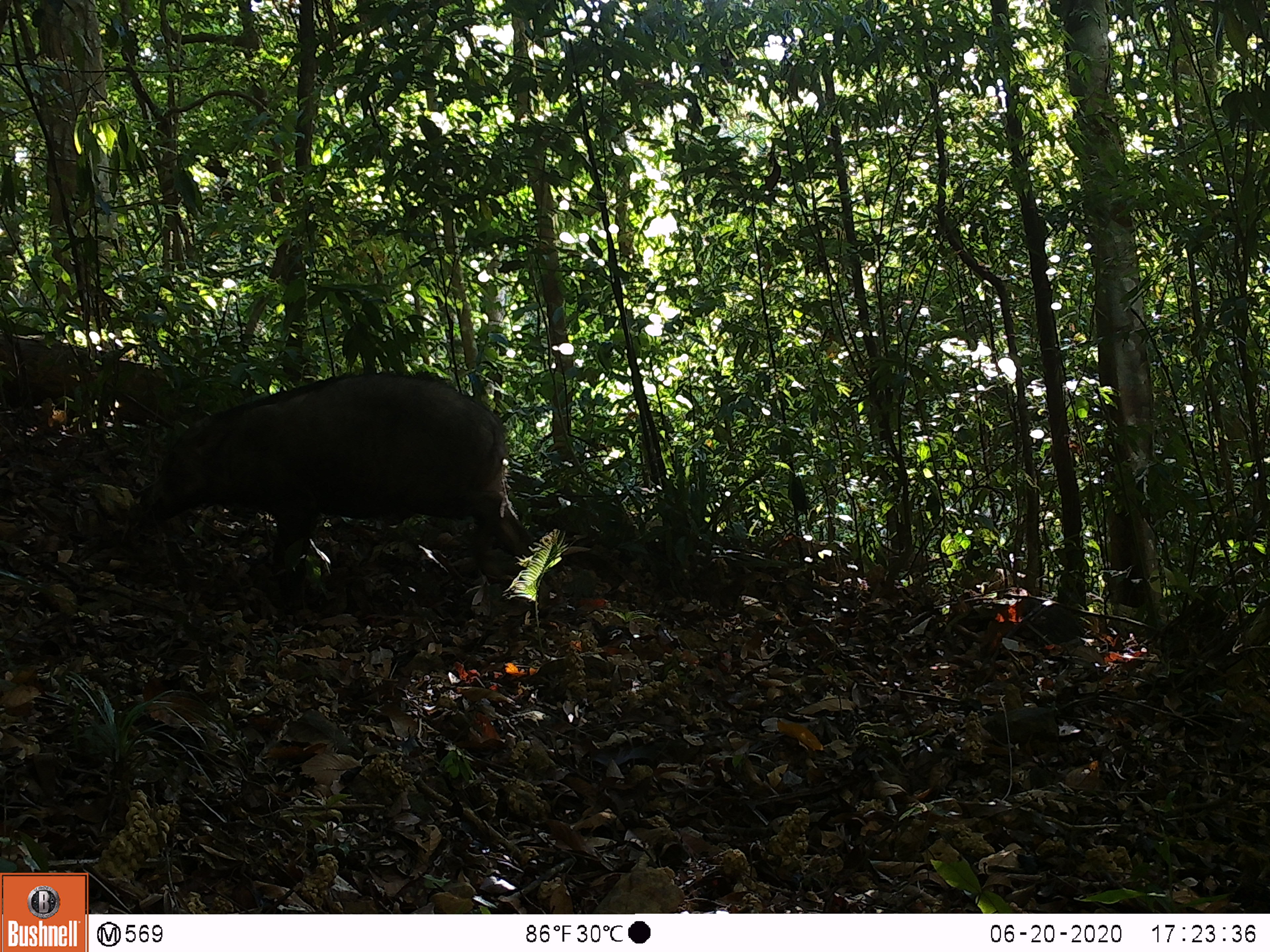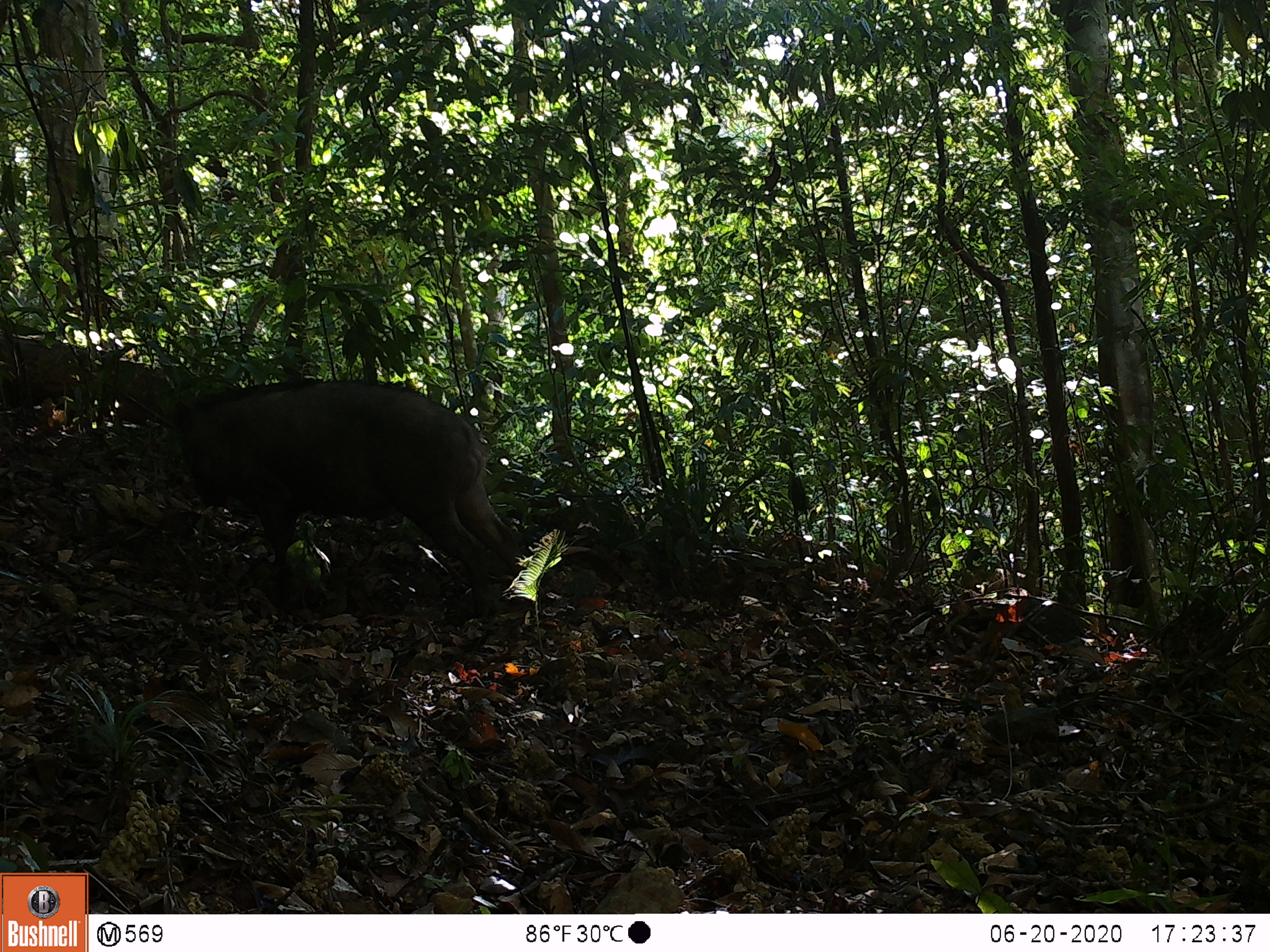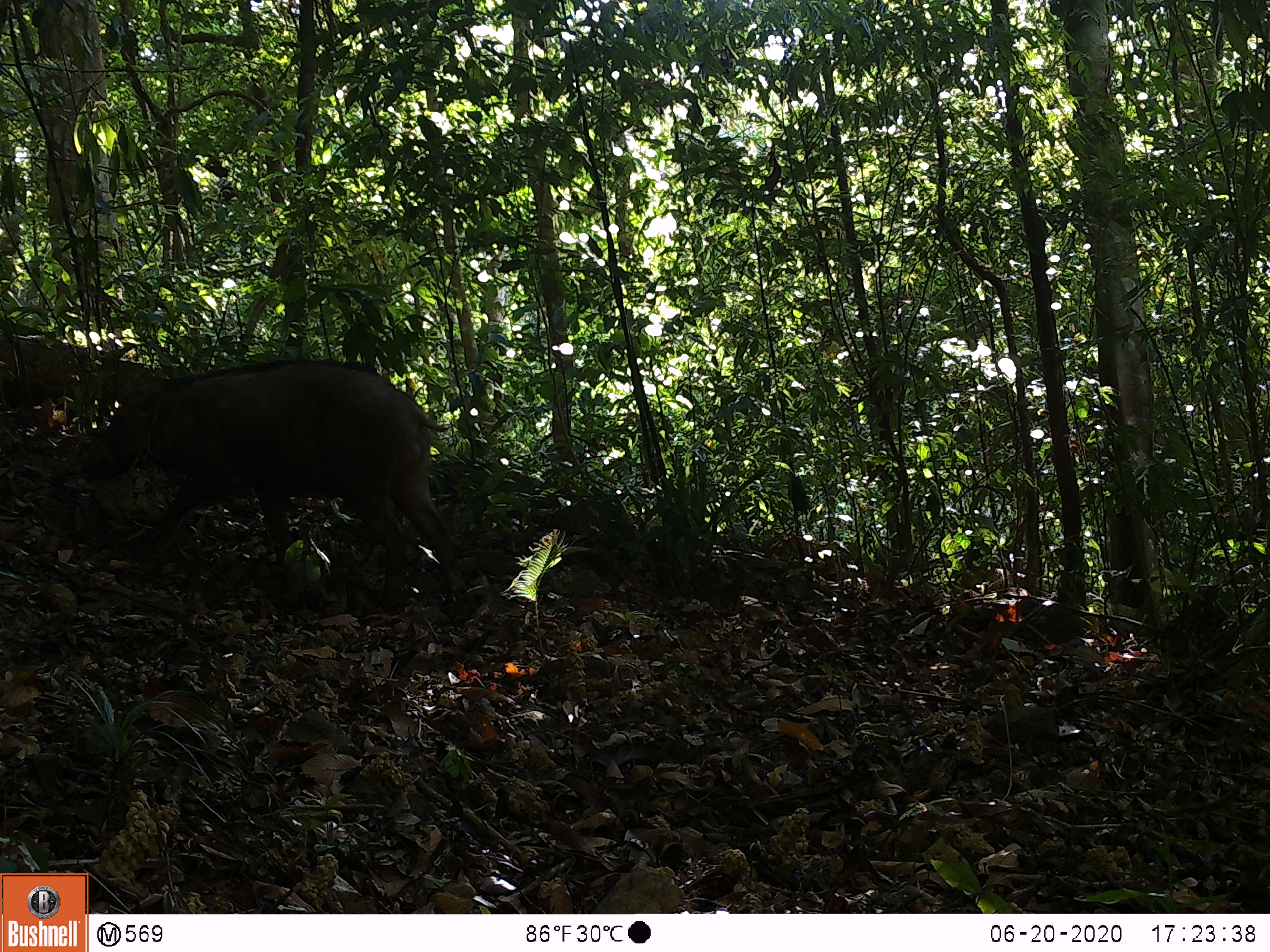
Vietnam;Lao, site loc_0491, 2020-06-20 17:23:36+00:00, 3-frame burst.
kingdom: Animalia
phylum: Chordata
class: Mammalia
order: Artiodactyla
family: Suidae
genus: Sus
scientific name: Sus scrofa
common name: eurasian wild pig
Eurasian wild pig (Sus scrofa). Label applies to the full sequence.